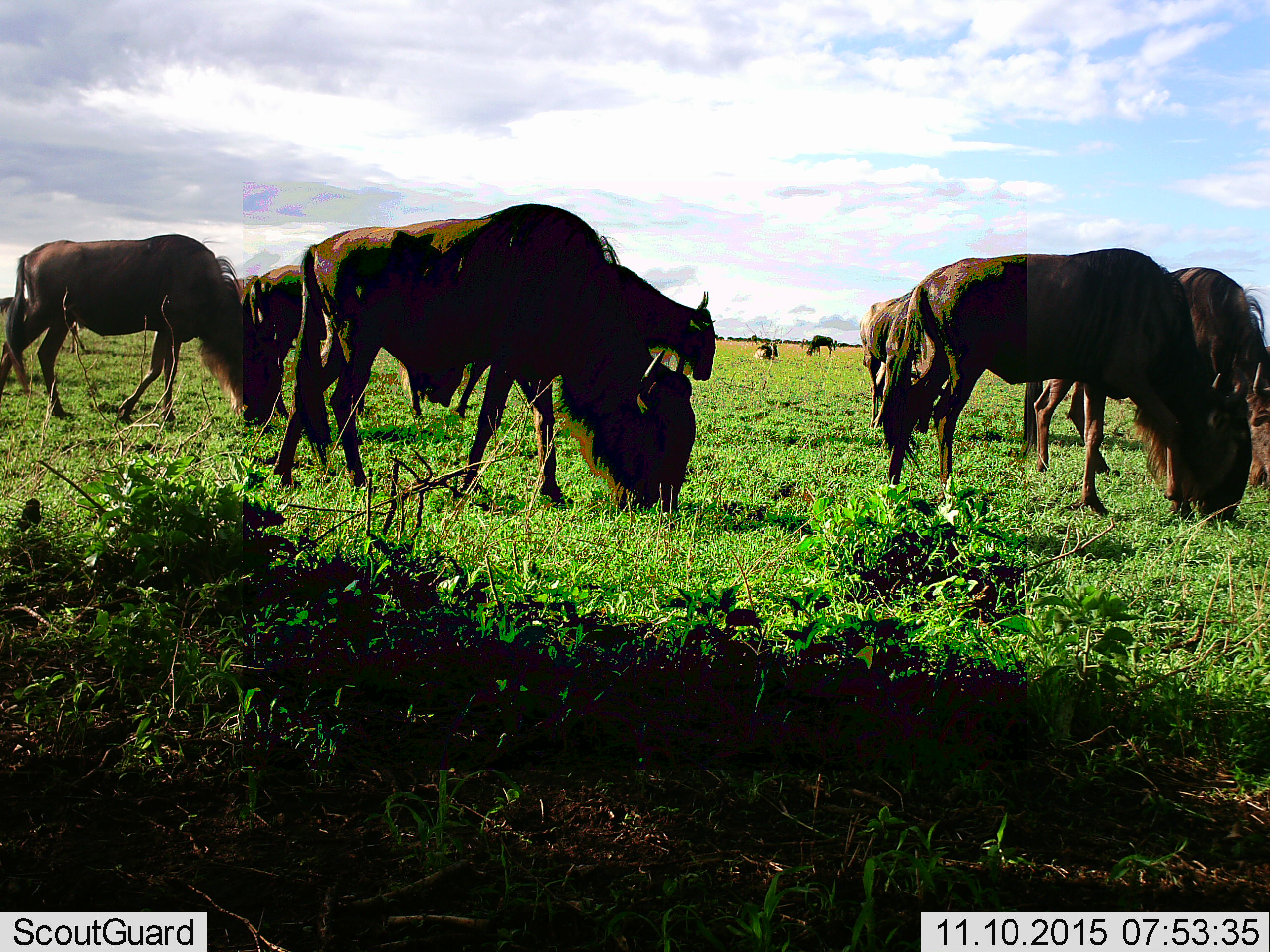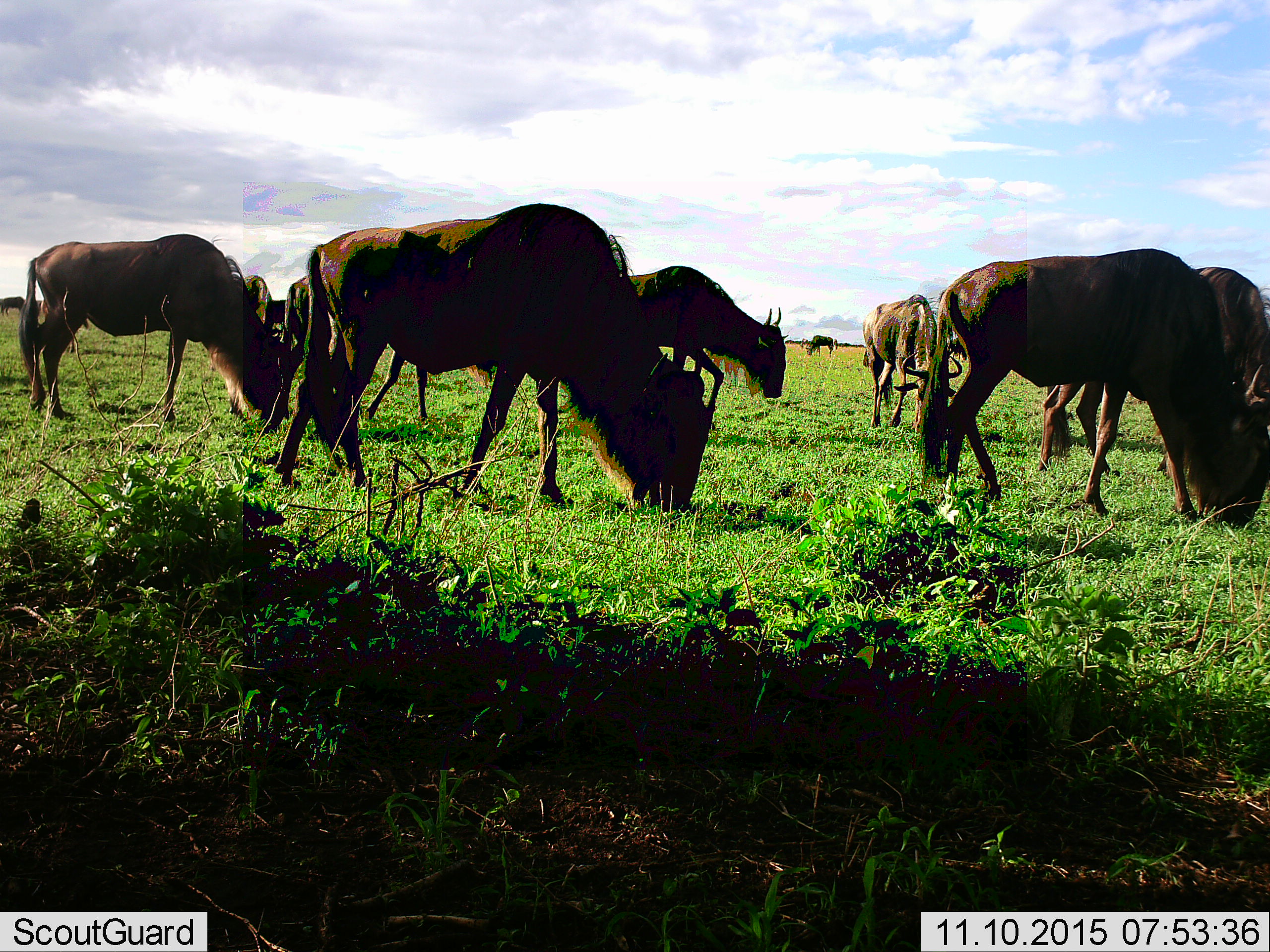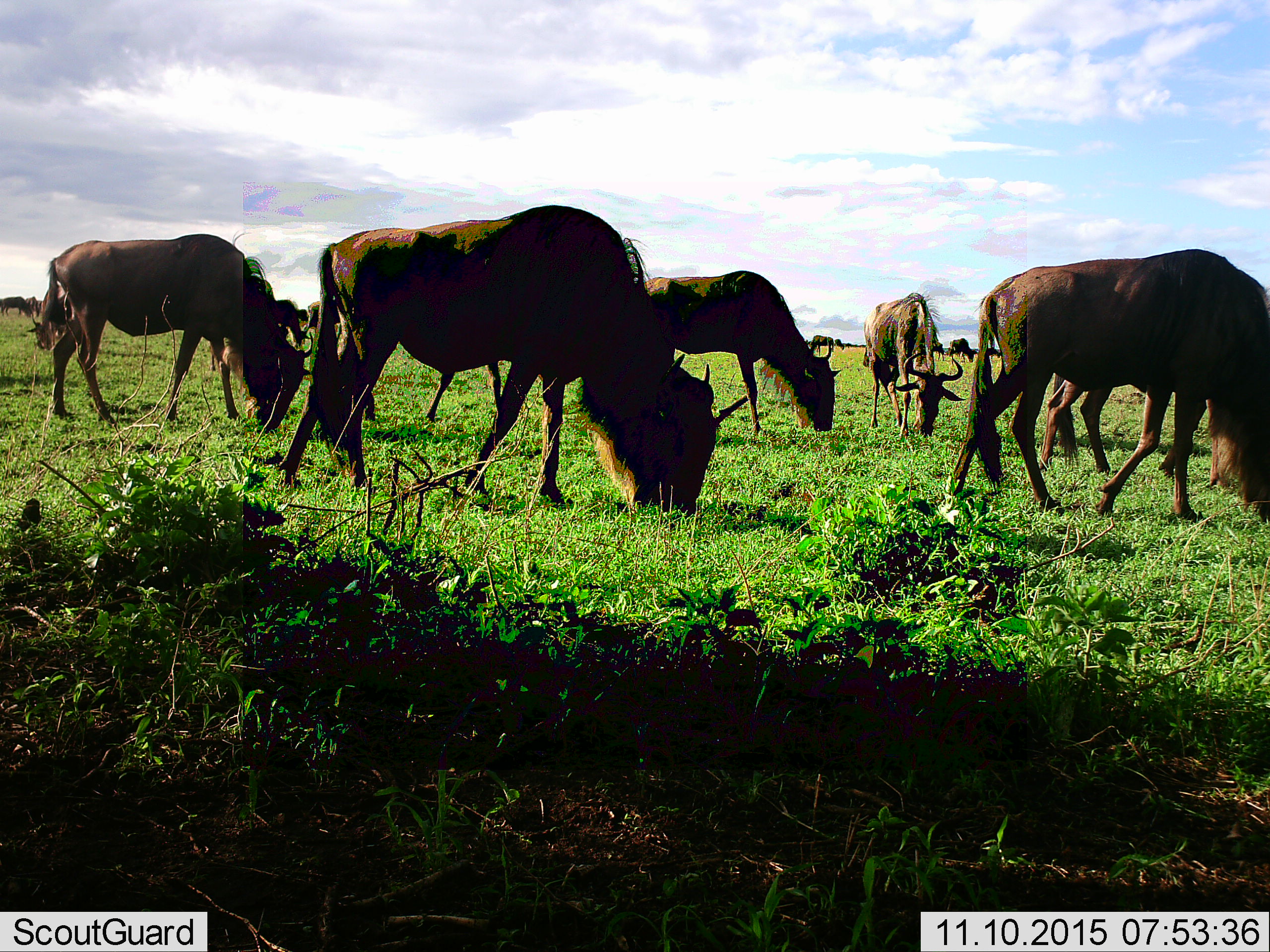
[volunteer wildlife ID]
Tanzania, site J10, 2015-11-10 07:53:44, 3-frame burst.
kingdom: Animalia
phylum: Chordata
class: Mammalia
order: Artiodactyla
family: Bovidae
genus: Connochaetes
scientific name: Connochaetes taurinus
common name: blue wildebeest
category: wildebeest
Wildebeest (blue wildebeest) (Connochaetes taurinus), count 11-50. Behavior (volunteer vote fractions): standing 33%, resting 22%, moving 67%, interacting 11%. Young present (vote fraction): 0%. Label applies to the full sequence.